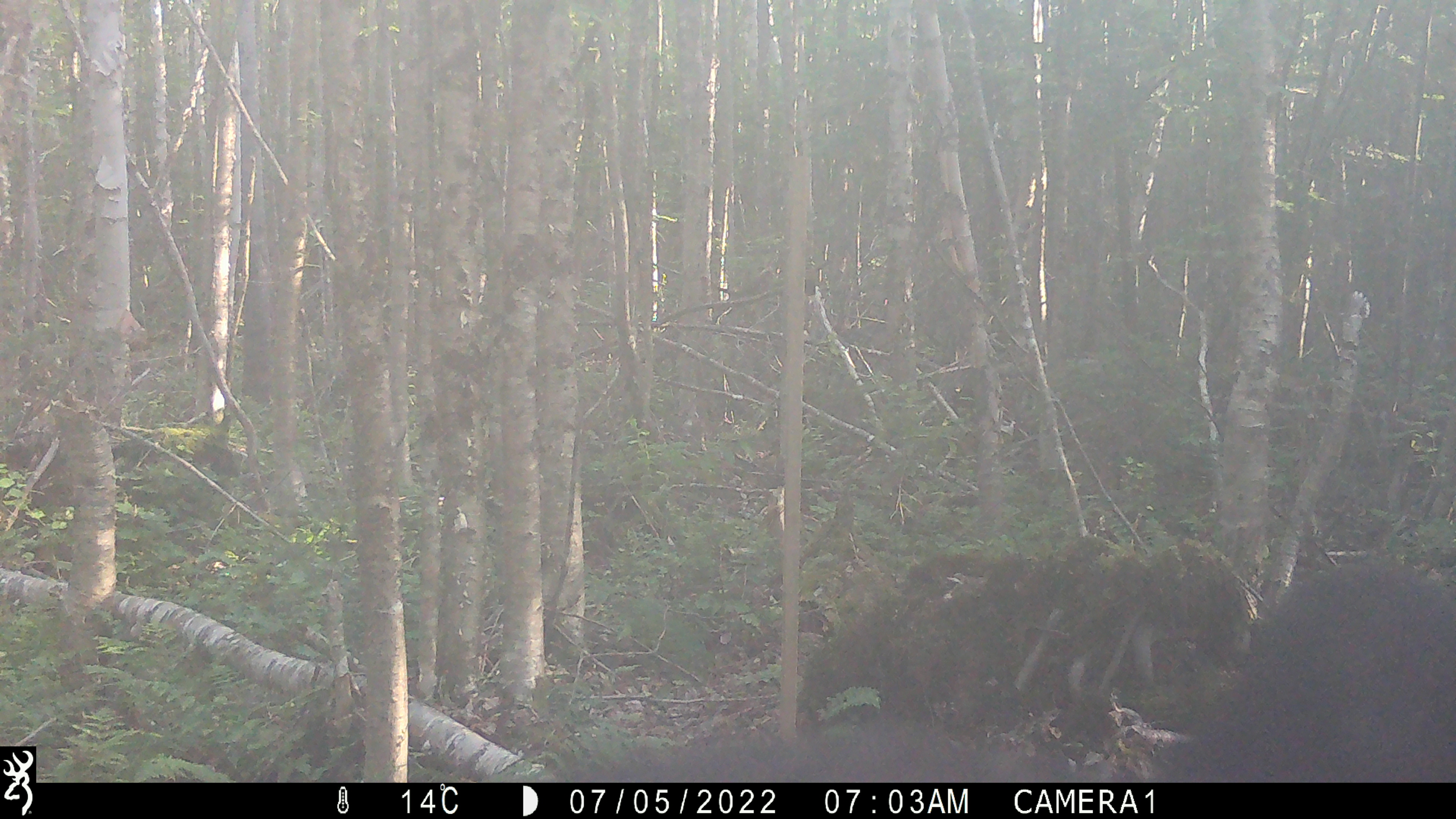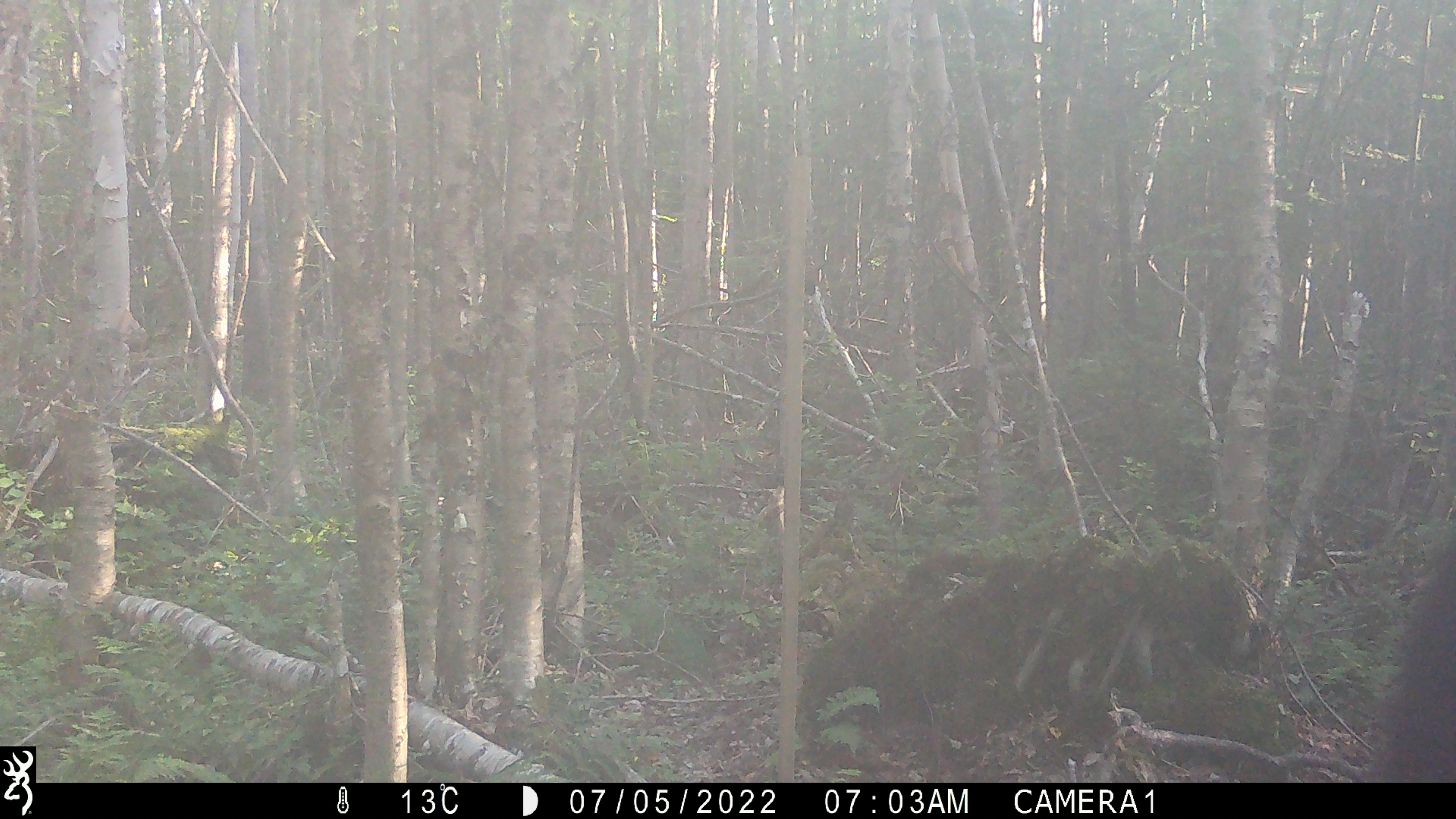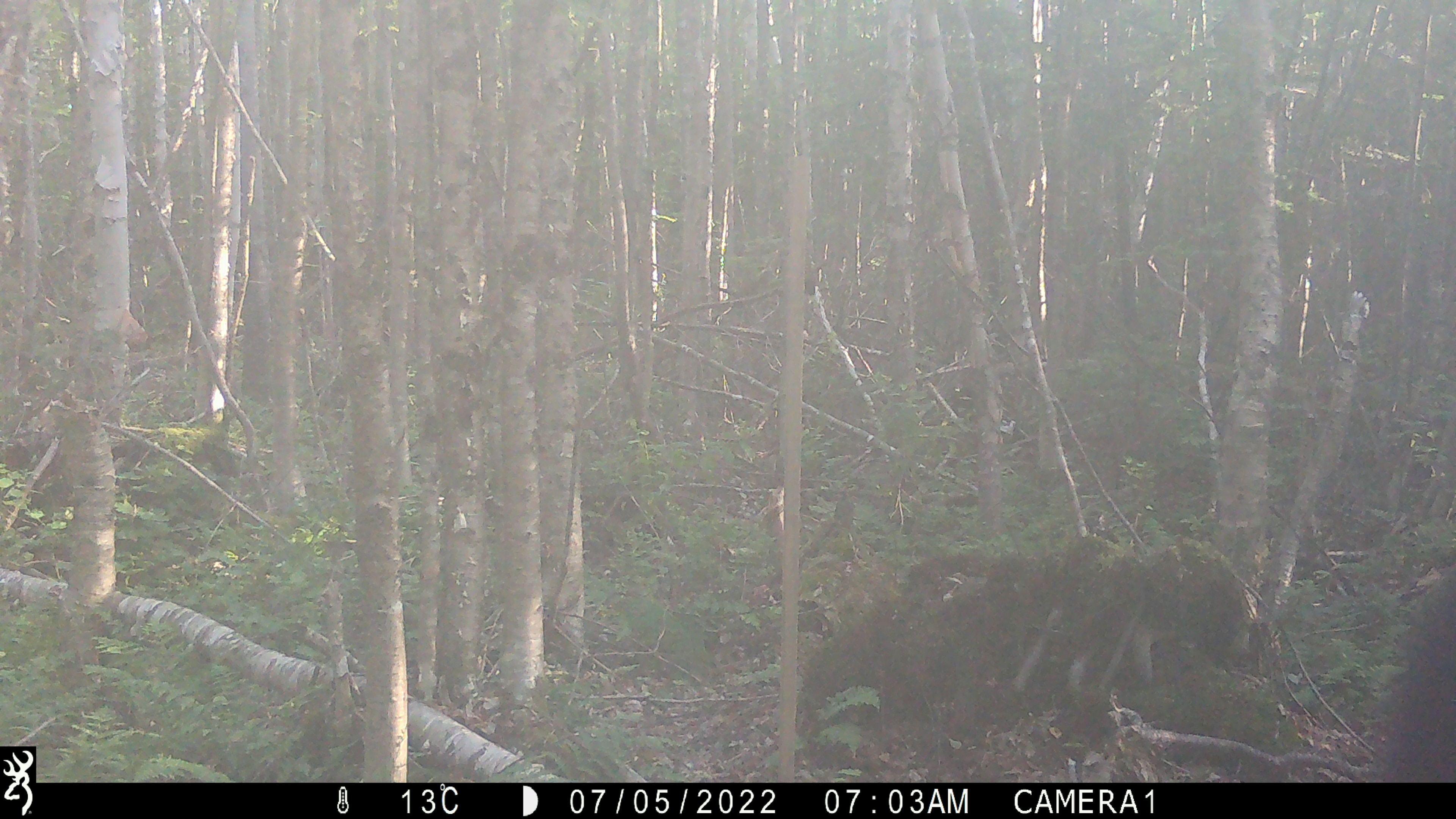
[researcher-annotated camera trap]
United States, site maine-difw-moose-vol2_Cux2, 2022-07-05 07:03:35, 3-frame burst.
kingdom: Animalia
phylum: Chordata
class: Mammalia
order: Carnivora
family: Ursidae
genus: Ursus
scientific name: Ursus americanus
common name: black bear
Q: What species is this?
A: Black bear (Ursus americanus).